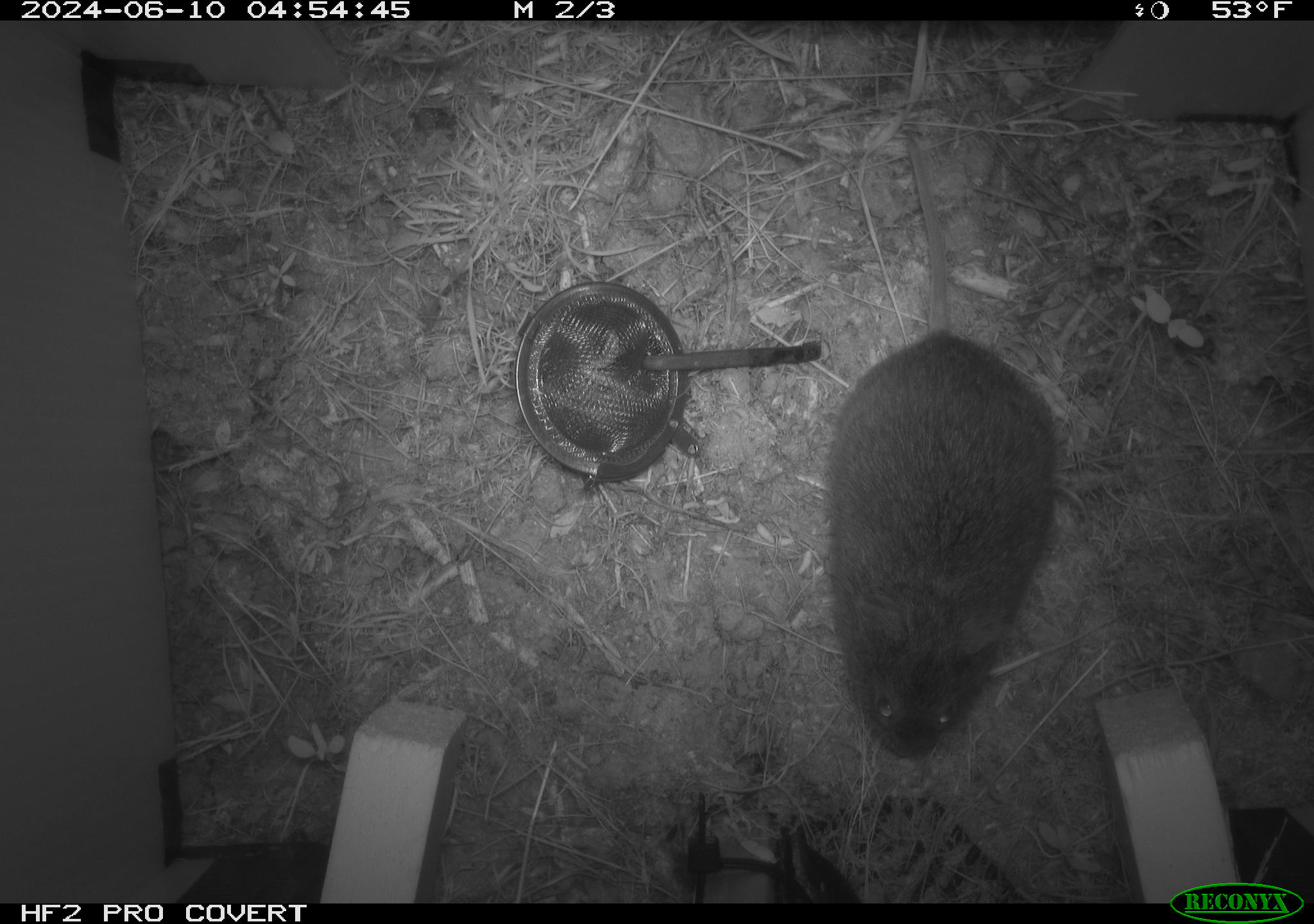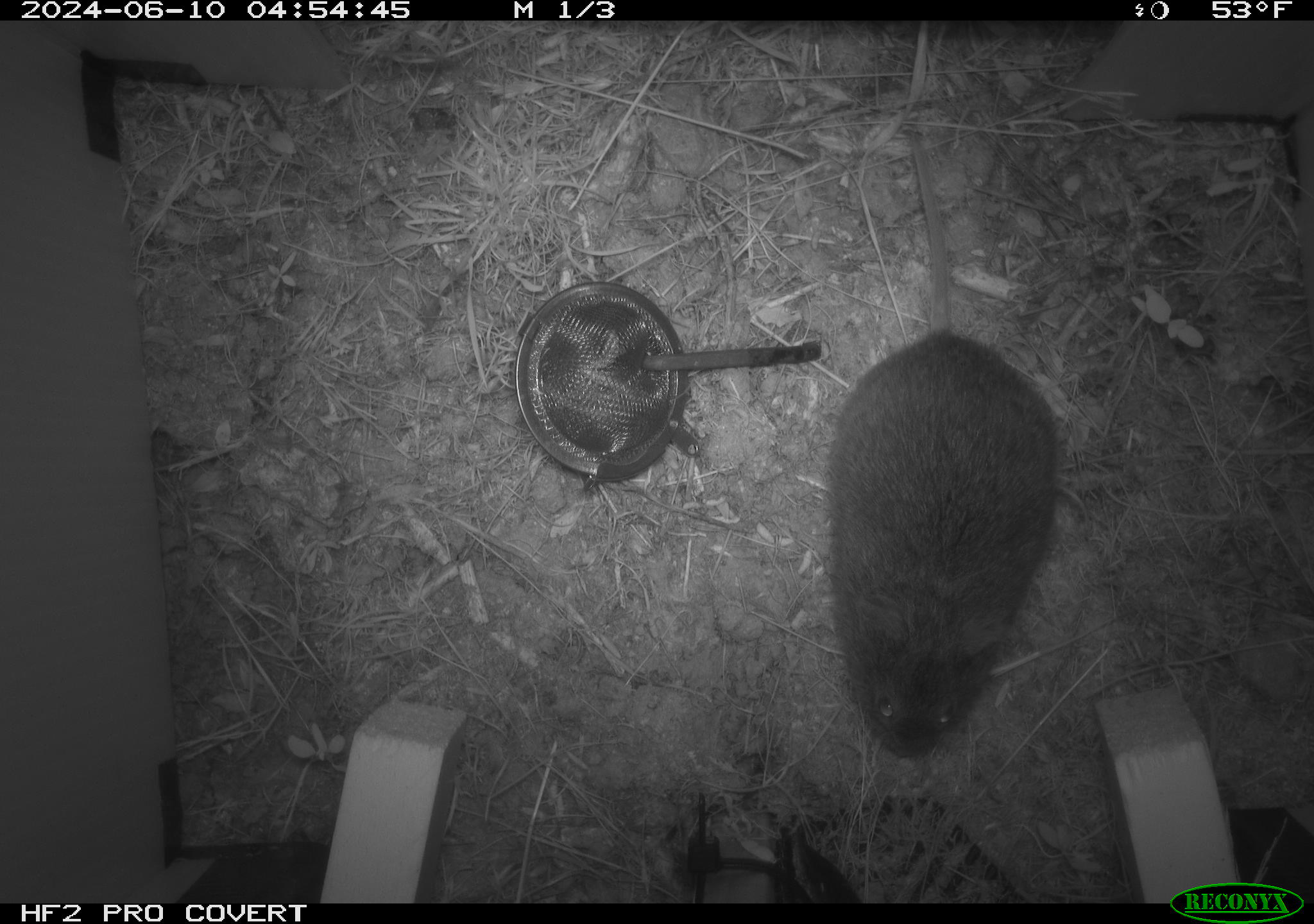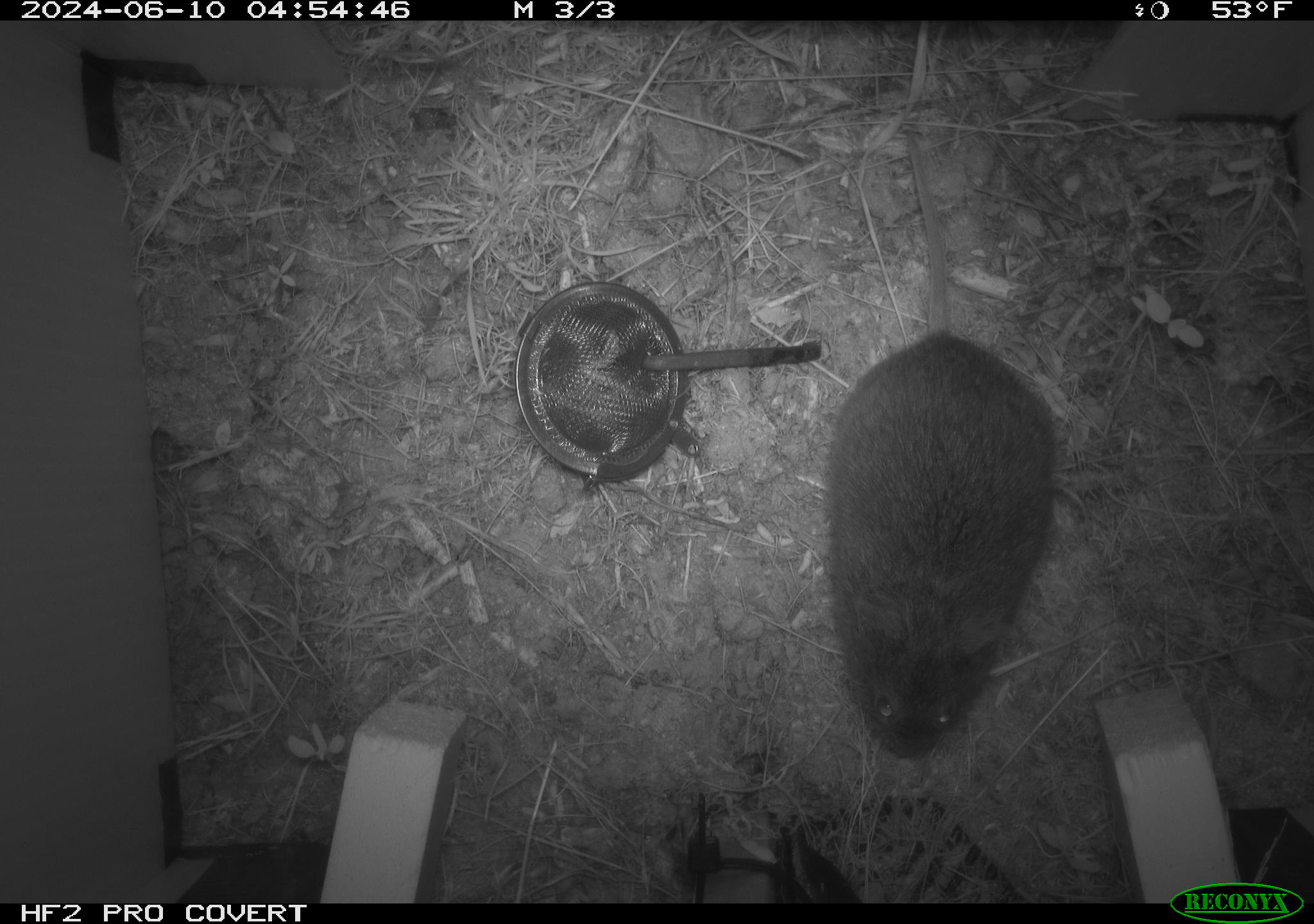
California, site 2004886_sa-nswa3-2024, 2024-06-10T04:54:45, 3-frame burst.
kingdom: Animalia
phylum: Chordata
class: Mammalia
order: Rodentia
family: Cricetidae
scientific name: Arvicolinae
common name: voles, lemmings, and muskrats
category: arvicolinae subfamily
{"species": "arvicolinae subfamily (voles, lemmings, and muskrats) (Arvicolinae)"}